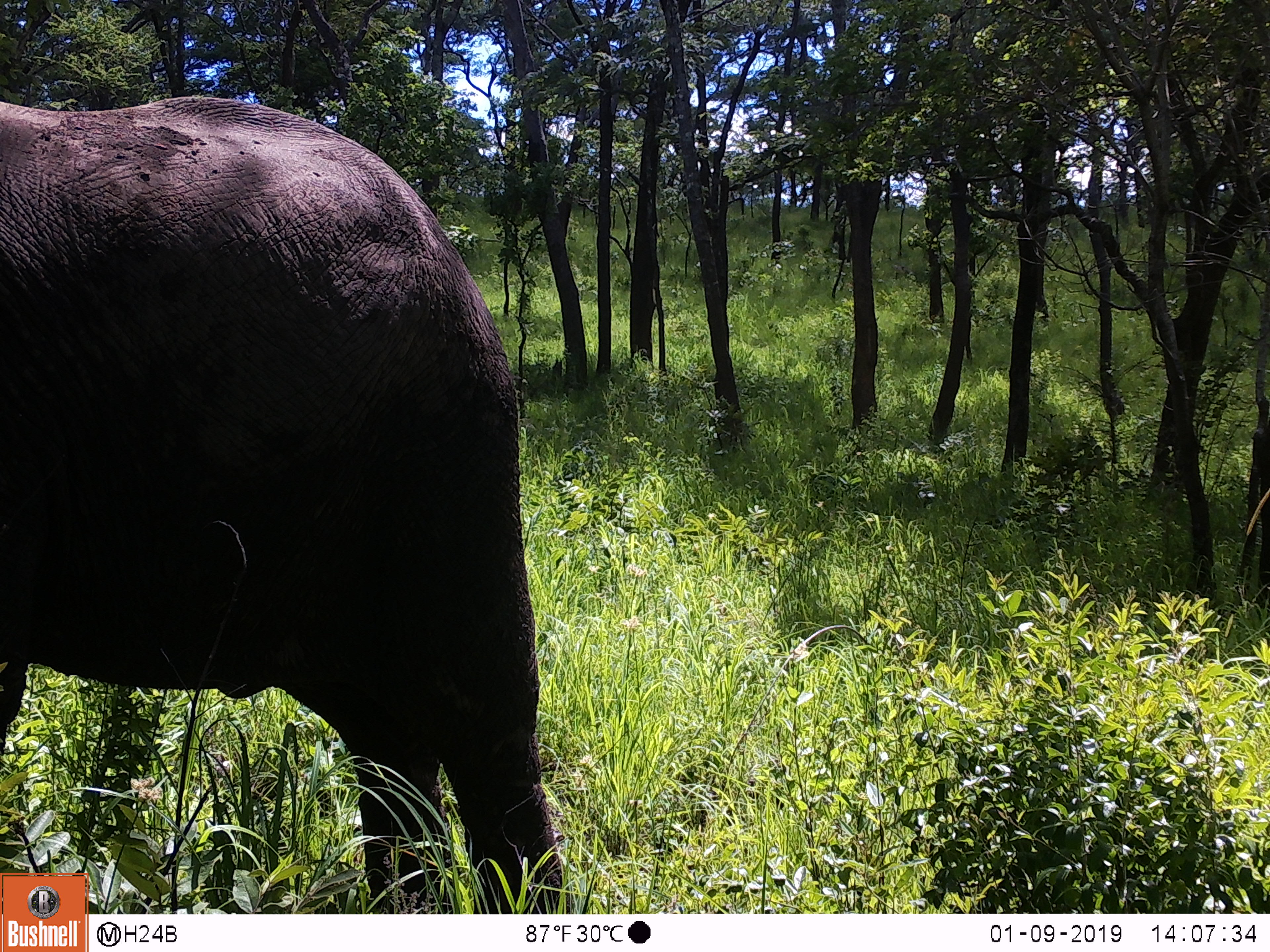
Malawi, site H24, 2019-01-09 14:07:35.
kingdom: Animalia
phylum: Chordata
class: Mammalia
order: Proboscidea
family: Elephantidae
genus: Loxodonta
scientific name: Loxodonta africana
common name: african savanna elephant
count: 1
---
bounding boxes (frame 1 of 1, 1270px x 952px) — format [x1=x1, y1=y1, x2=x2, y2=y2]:
african savanna elephant: [x1=2, y1=91, x2=558, y2=865]